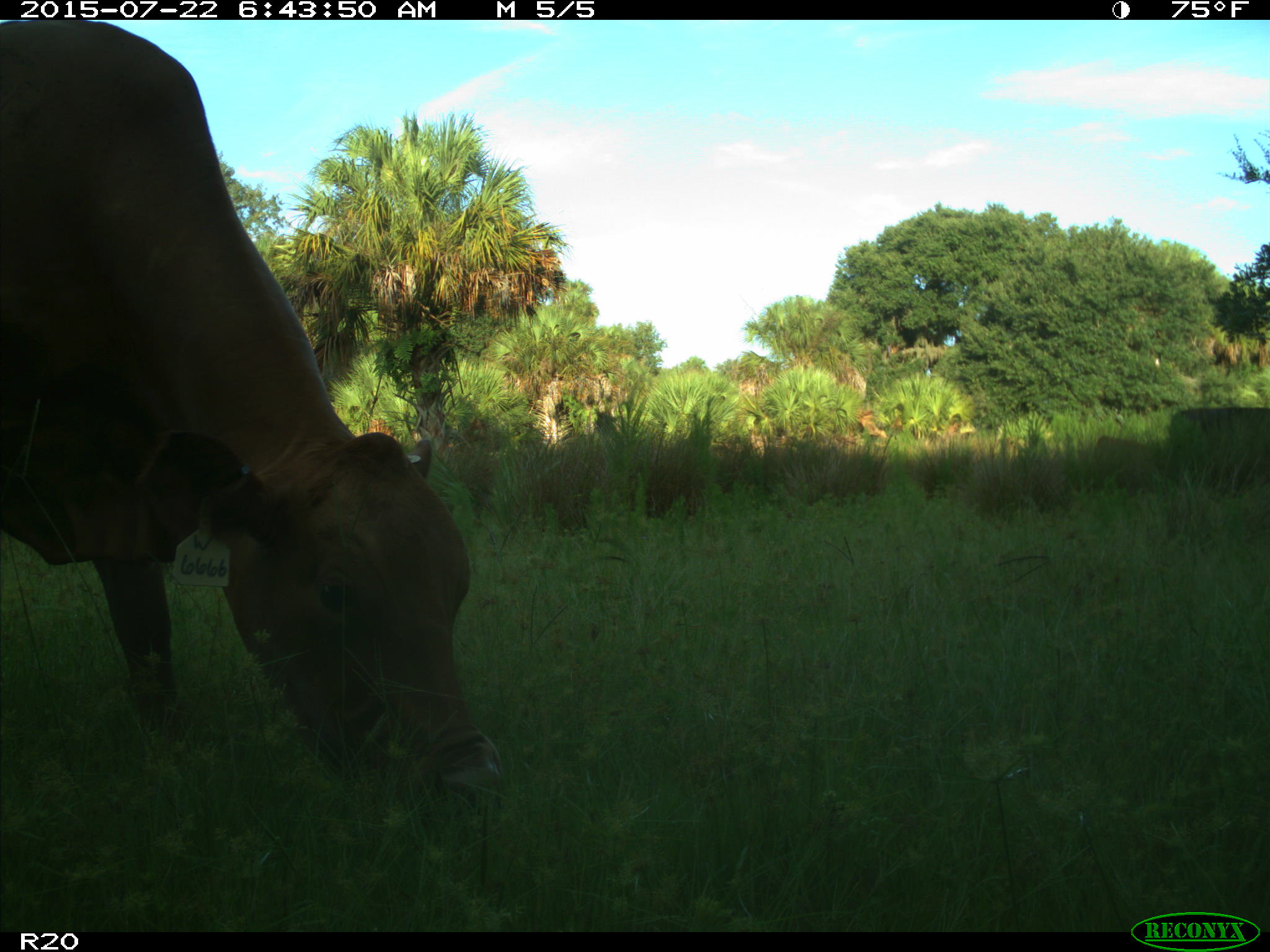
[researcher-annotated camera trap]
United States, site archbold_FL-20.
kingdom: Animalia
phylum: Chordata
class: Mammalia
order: Artiodactyla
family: Bovidae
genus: Bos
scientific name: Bos taurus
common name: domestic cow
Bos taurus (domestic cow).